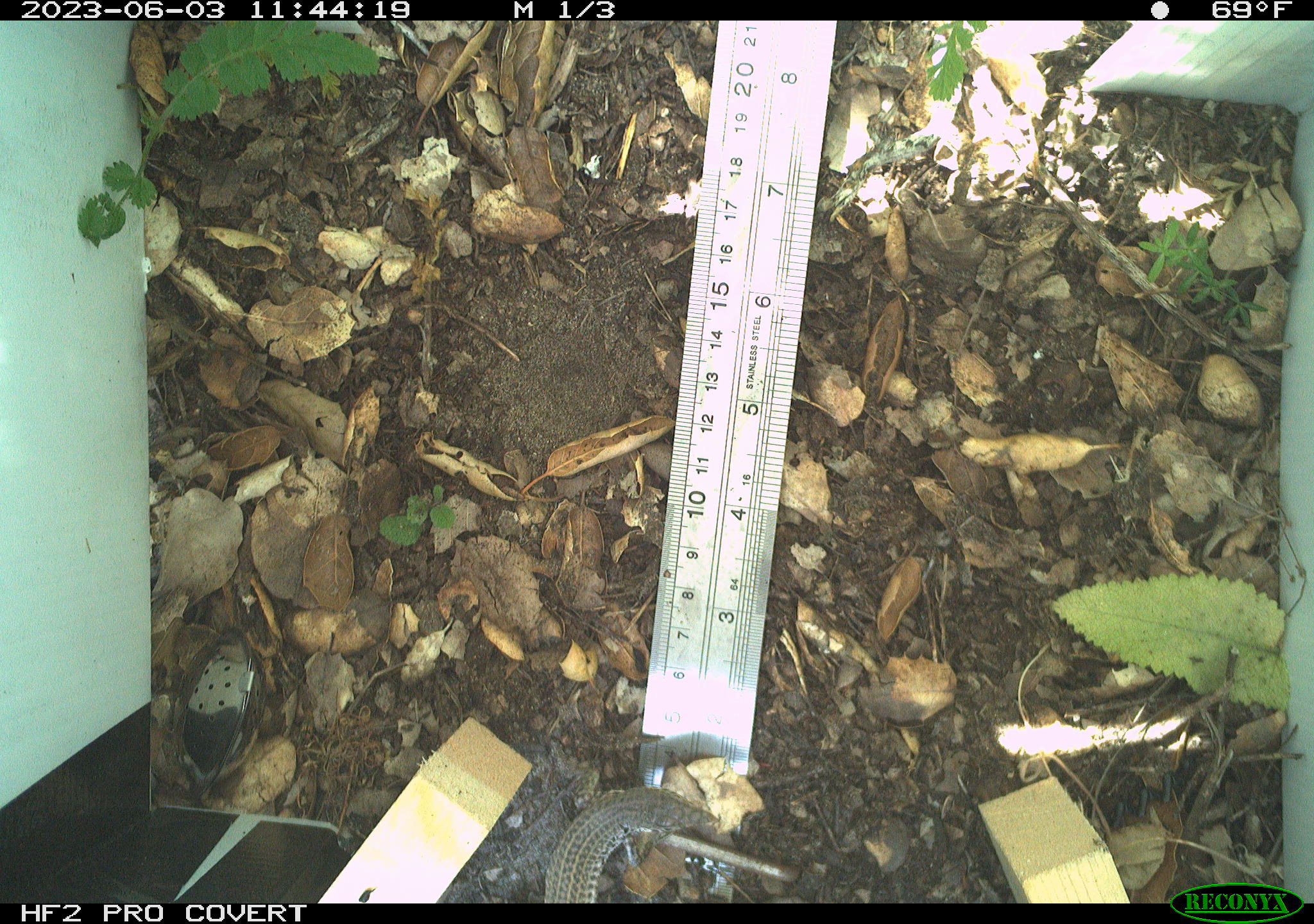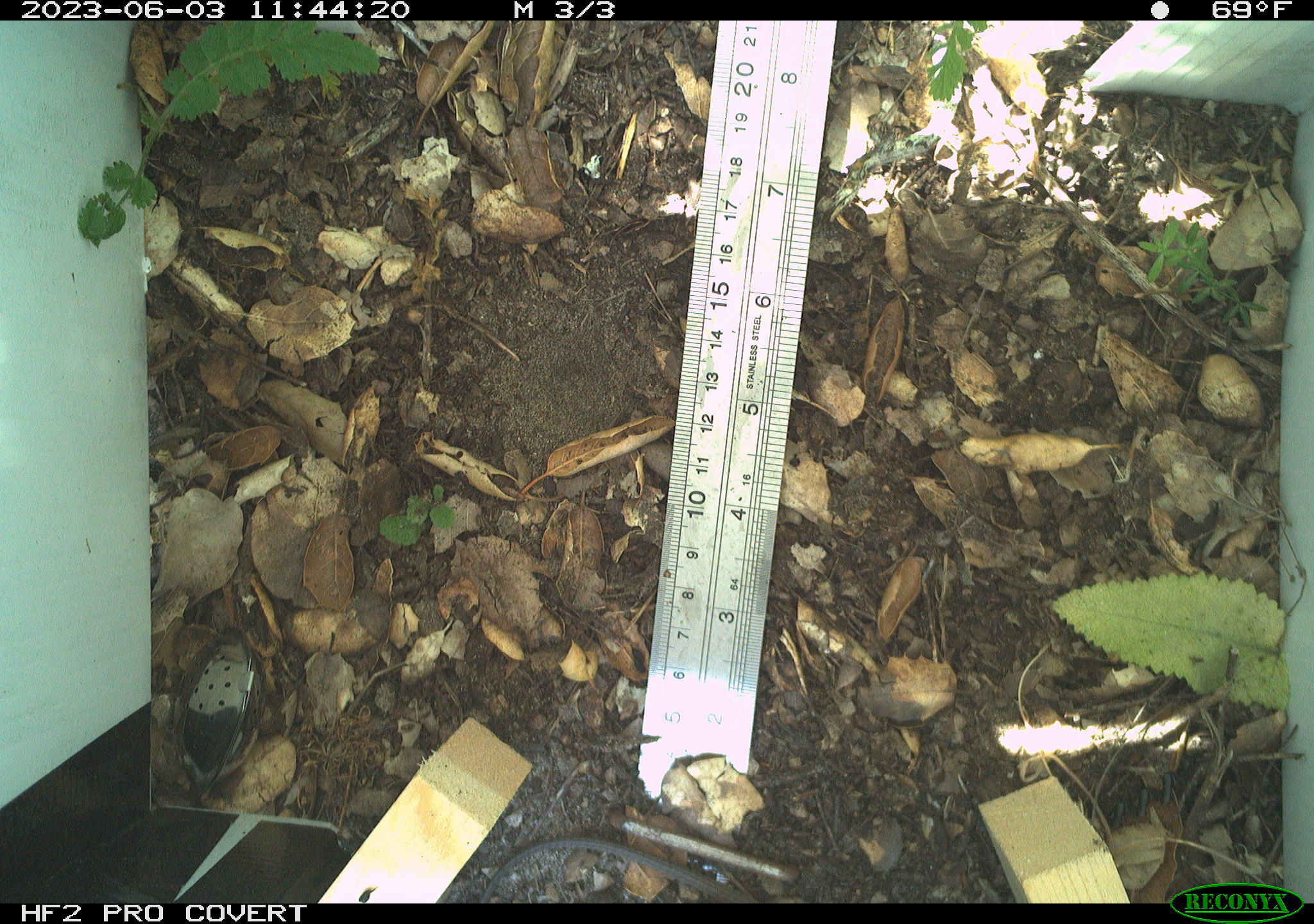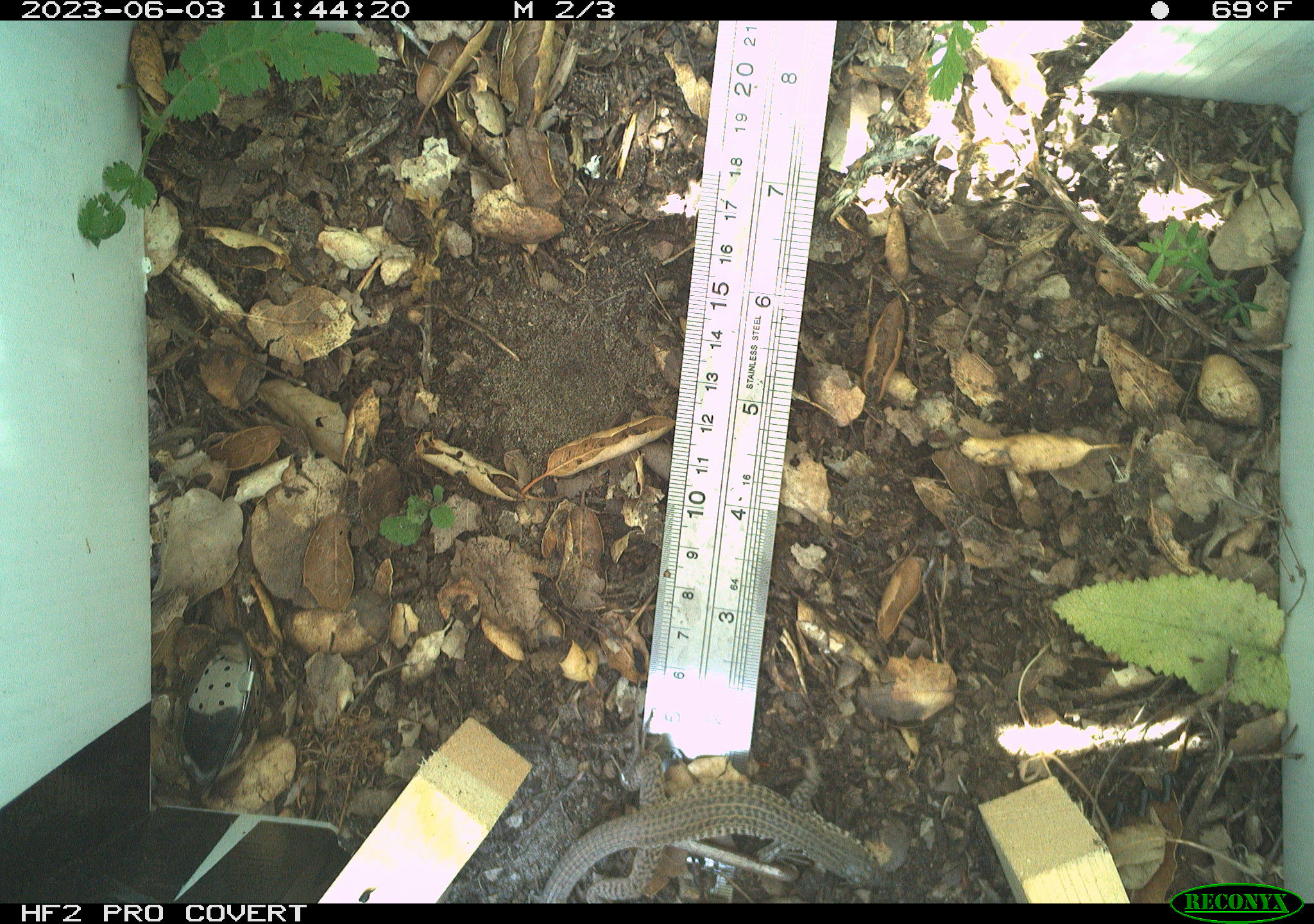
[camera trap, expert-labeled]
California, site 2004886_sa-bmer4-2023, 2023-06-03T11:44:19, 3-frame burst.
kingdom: Animalia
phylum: Chordata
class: Reptilia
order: Squamata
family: Teiidae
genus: Aspidoscelis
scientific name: Aspidoscelis tigris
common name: western whiptail